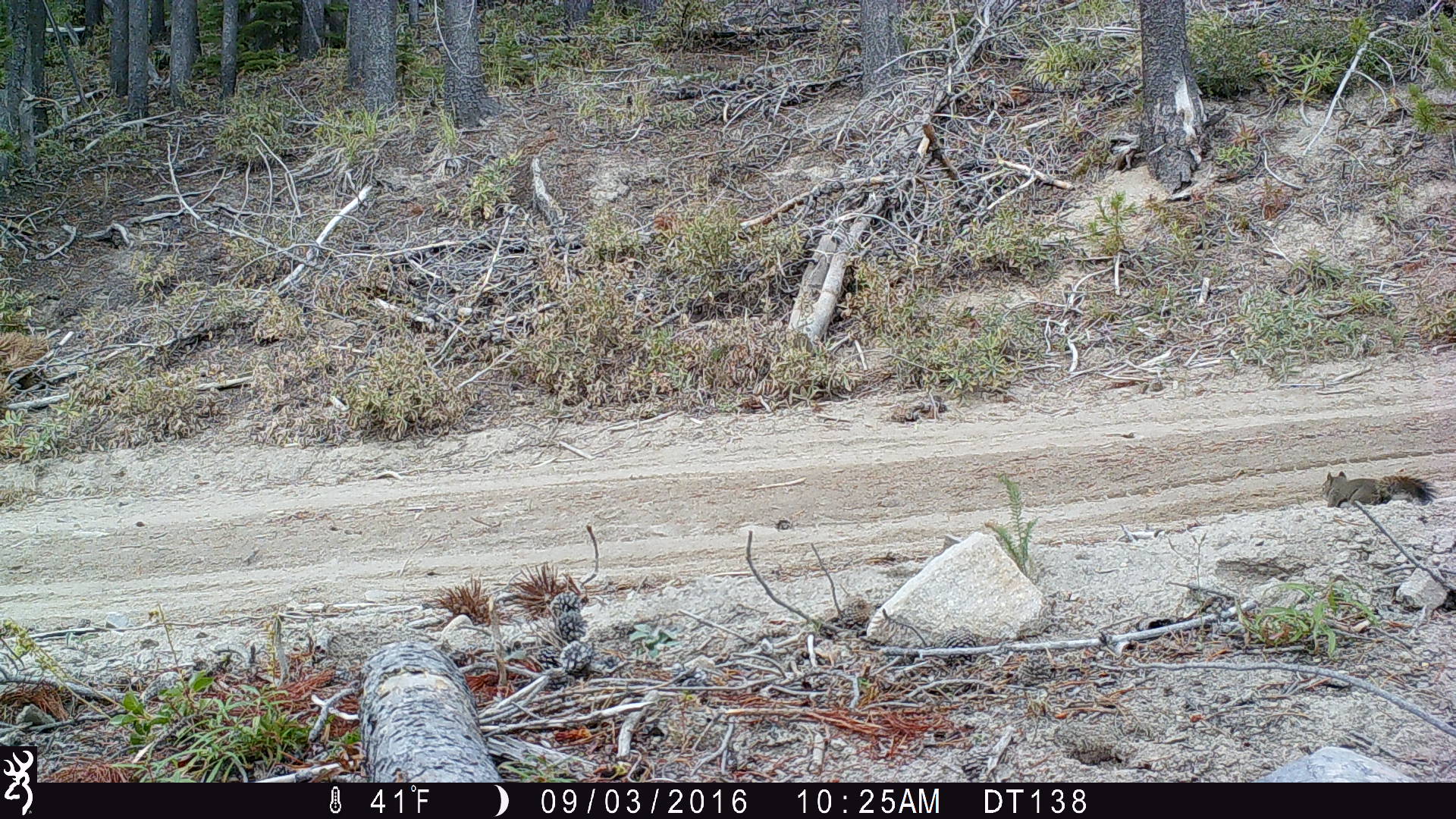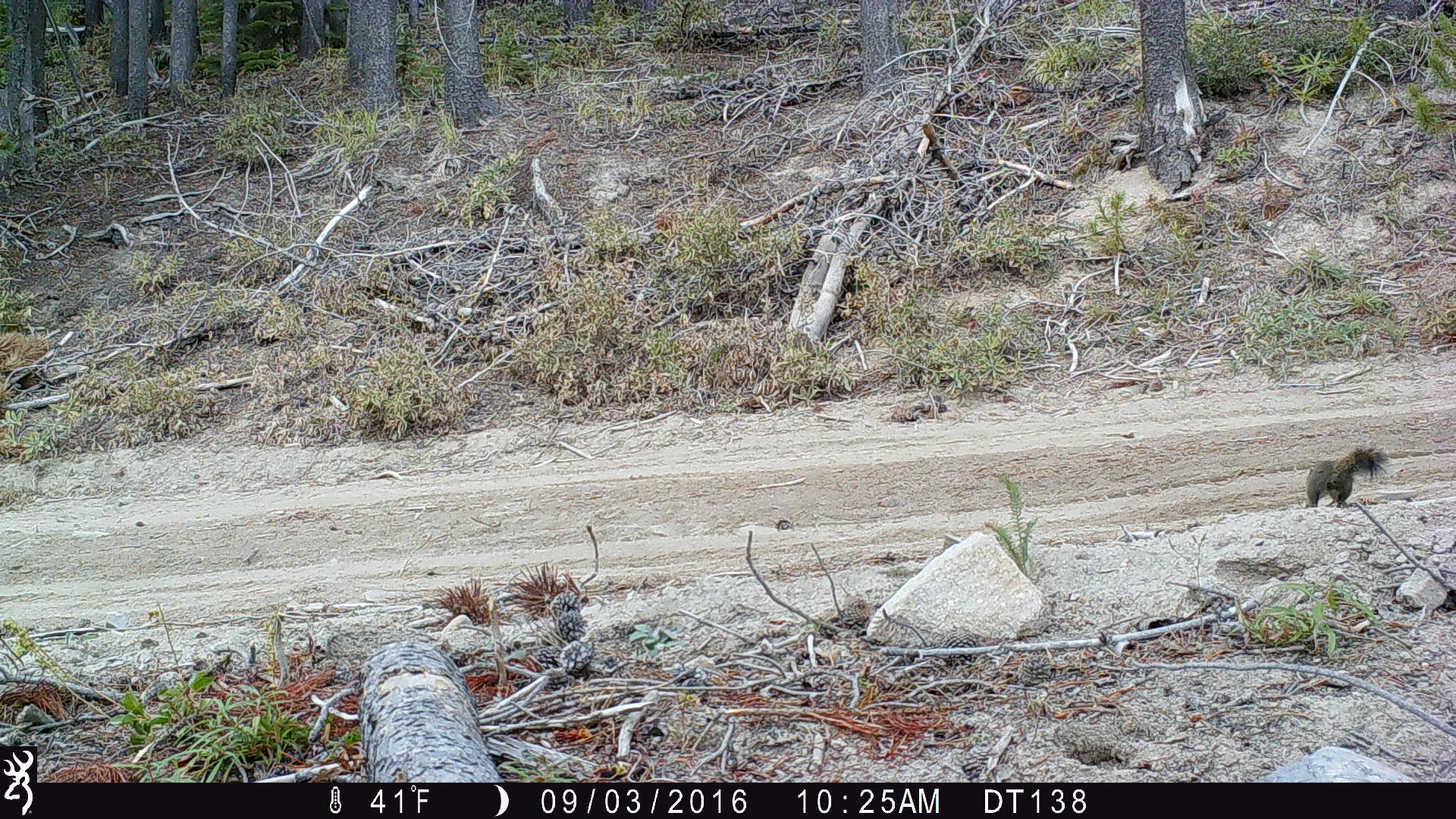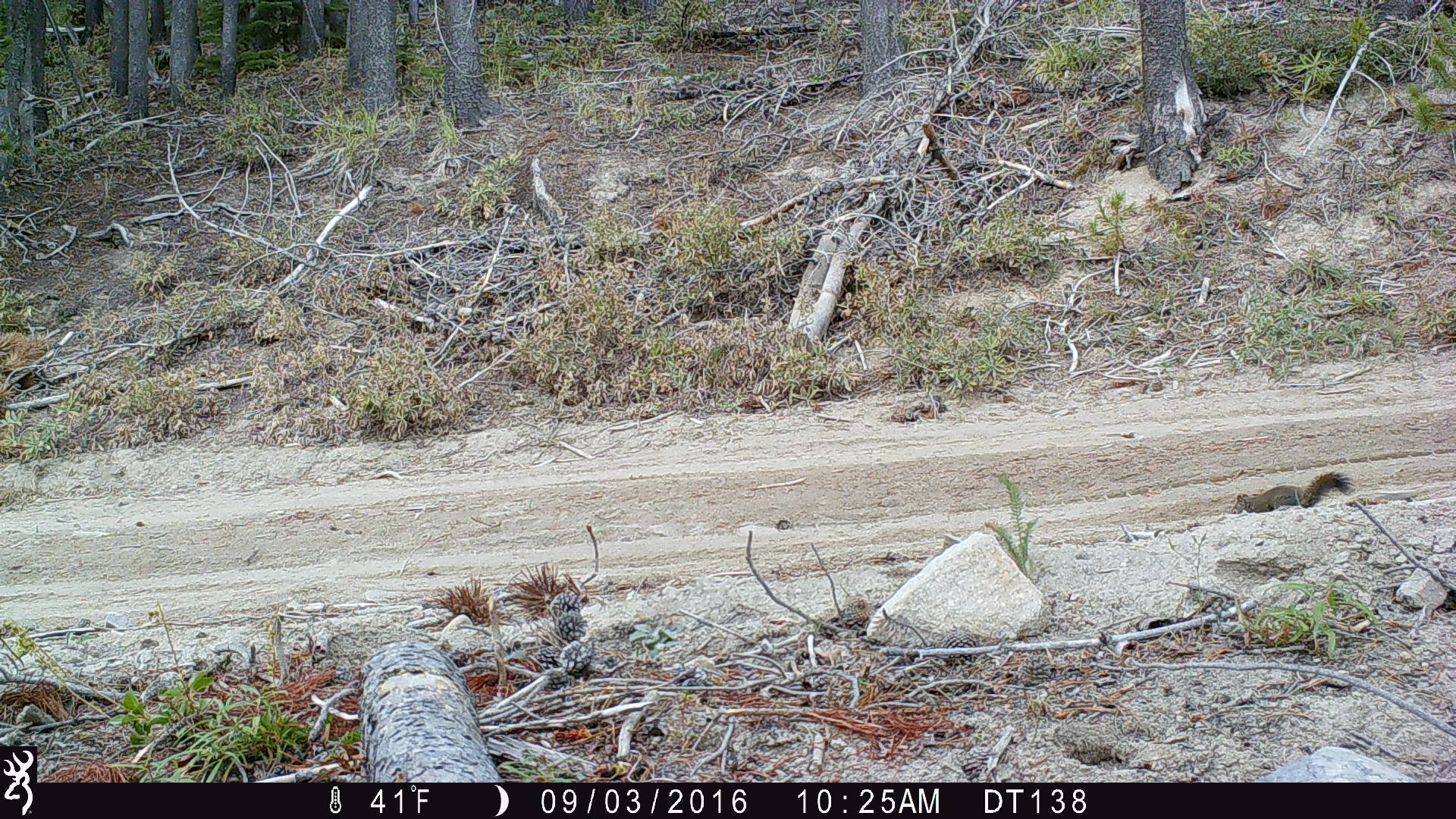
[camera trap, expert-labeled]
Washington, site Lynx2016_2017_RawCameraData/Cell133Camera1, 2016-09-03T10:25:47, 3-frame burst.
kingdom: Animalia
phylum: Chordata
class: Mammalia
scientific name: Mammalia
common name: small mammal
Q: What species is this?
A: Small mammal (Mammalia).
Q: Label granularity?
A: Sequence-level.